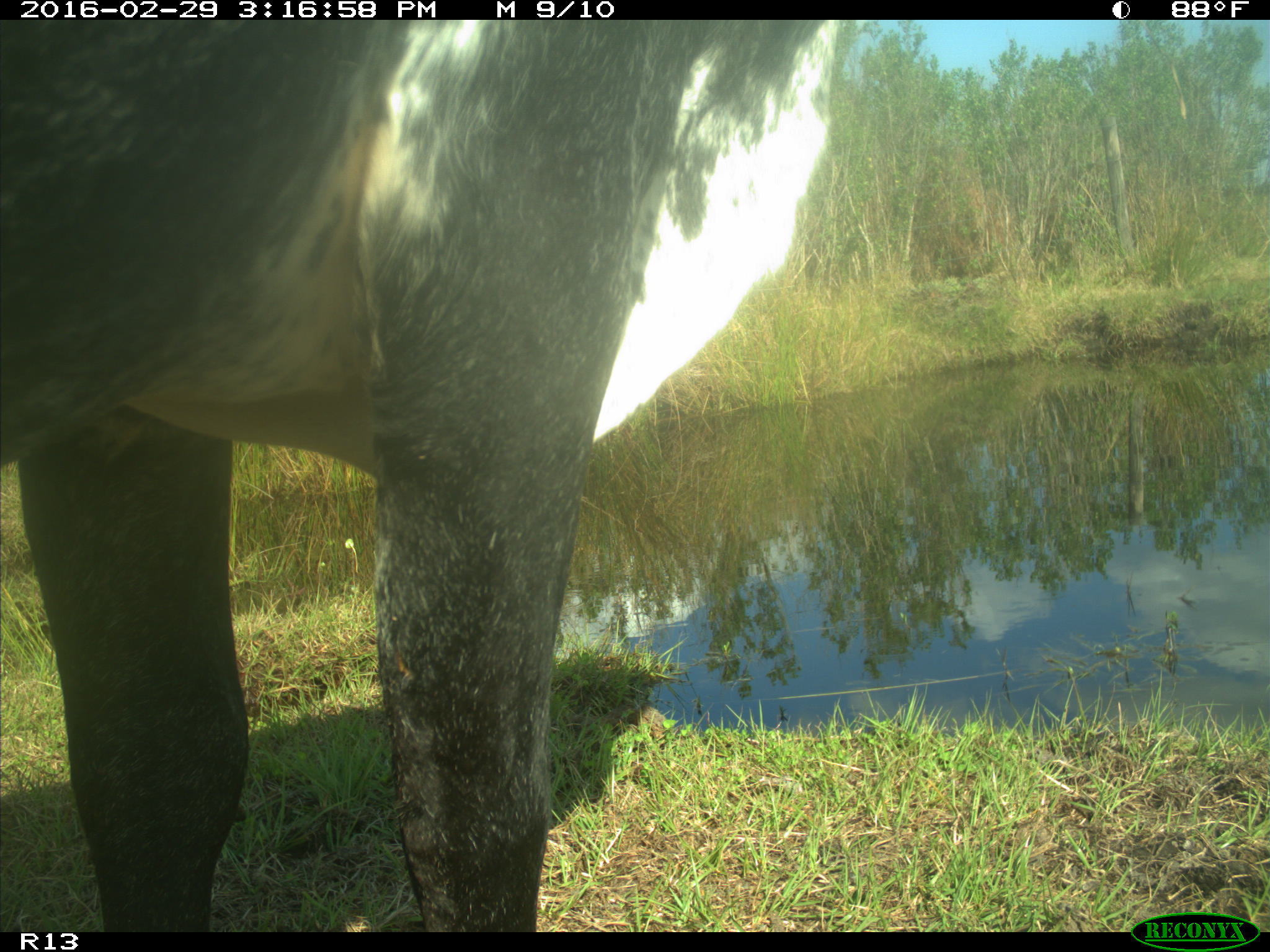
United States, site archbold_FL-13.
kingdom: Animalia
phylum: Chordata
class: Mammalia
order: Artiodactyla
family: Bovidae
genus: Bos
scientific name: Bos taurus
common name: domestic cow